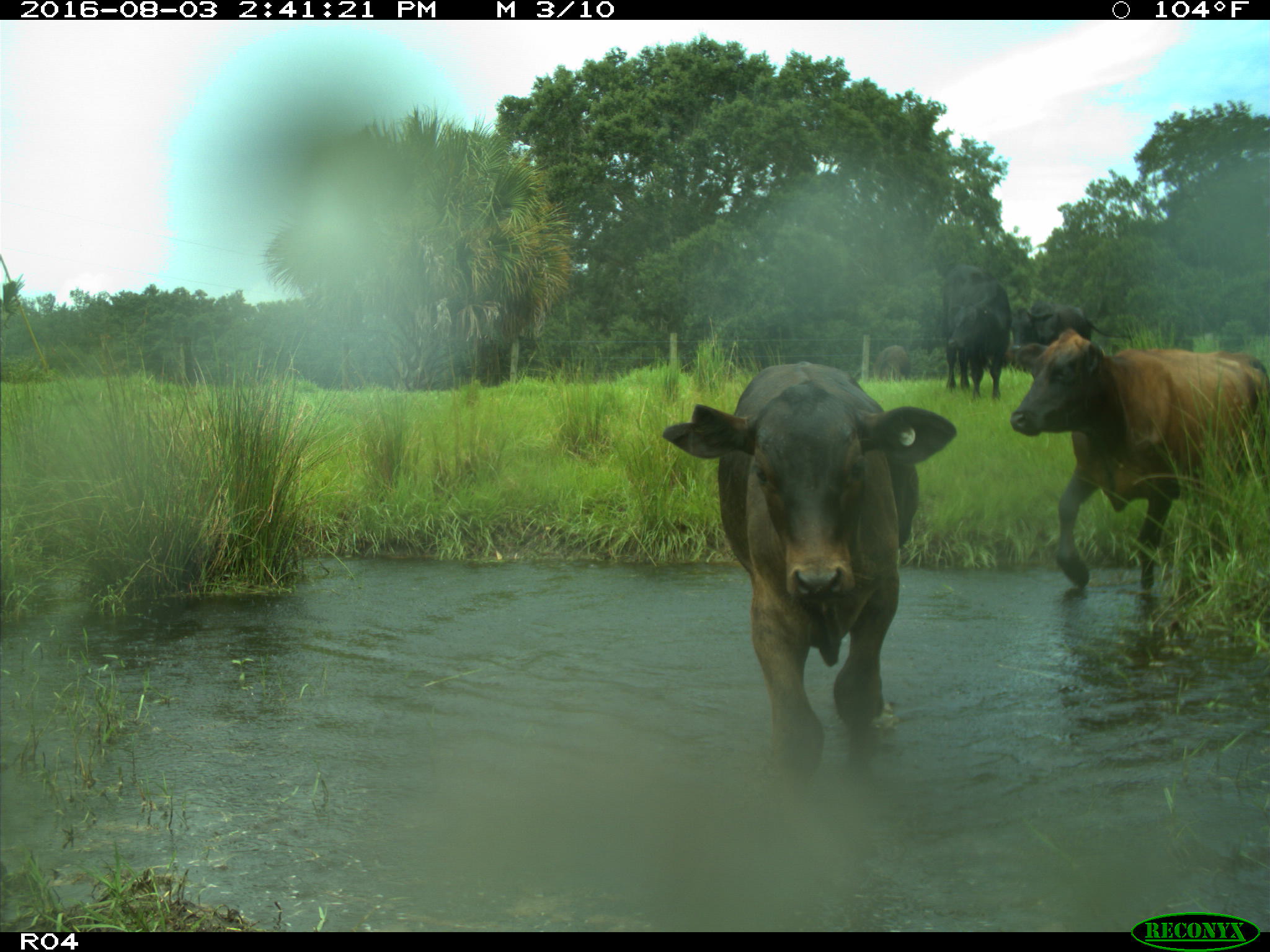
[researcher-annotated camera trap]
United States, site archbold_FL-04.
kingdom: Animalia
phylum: Chordata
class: Mammalia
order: Artiodactyla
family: Bovidae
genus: Bos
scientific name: Bos taurus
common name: domestic cow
Bos taurus (domestic cow).